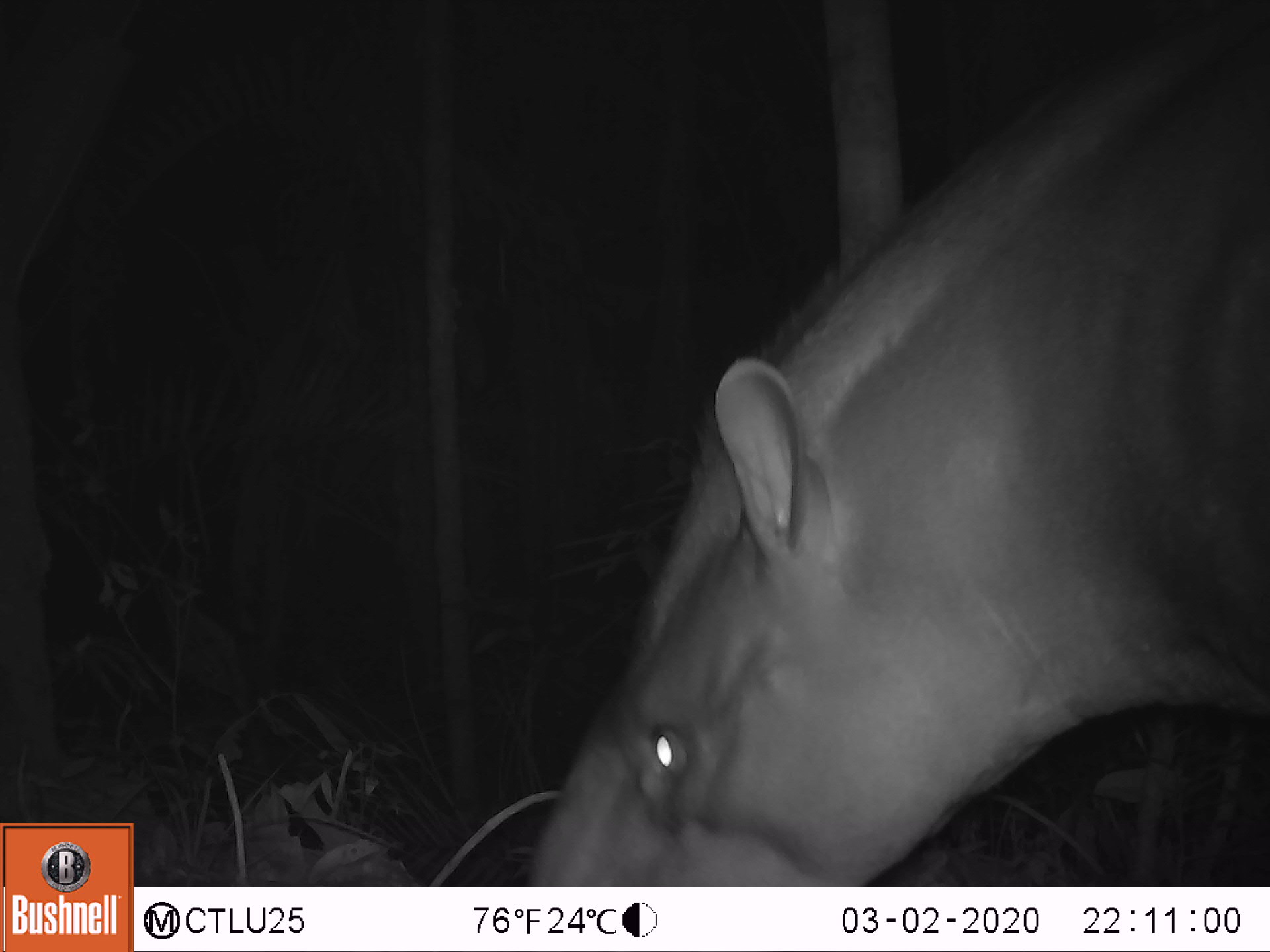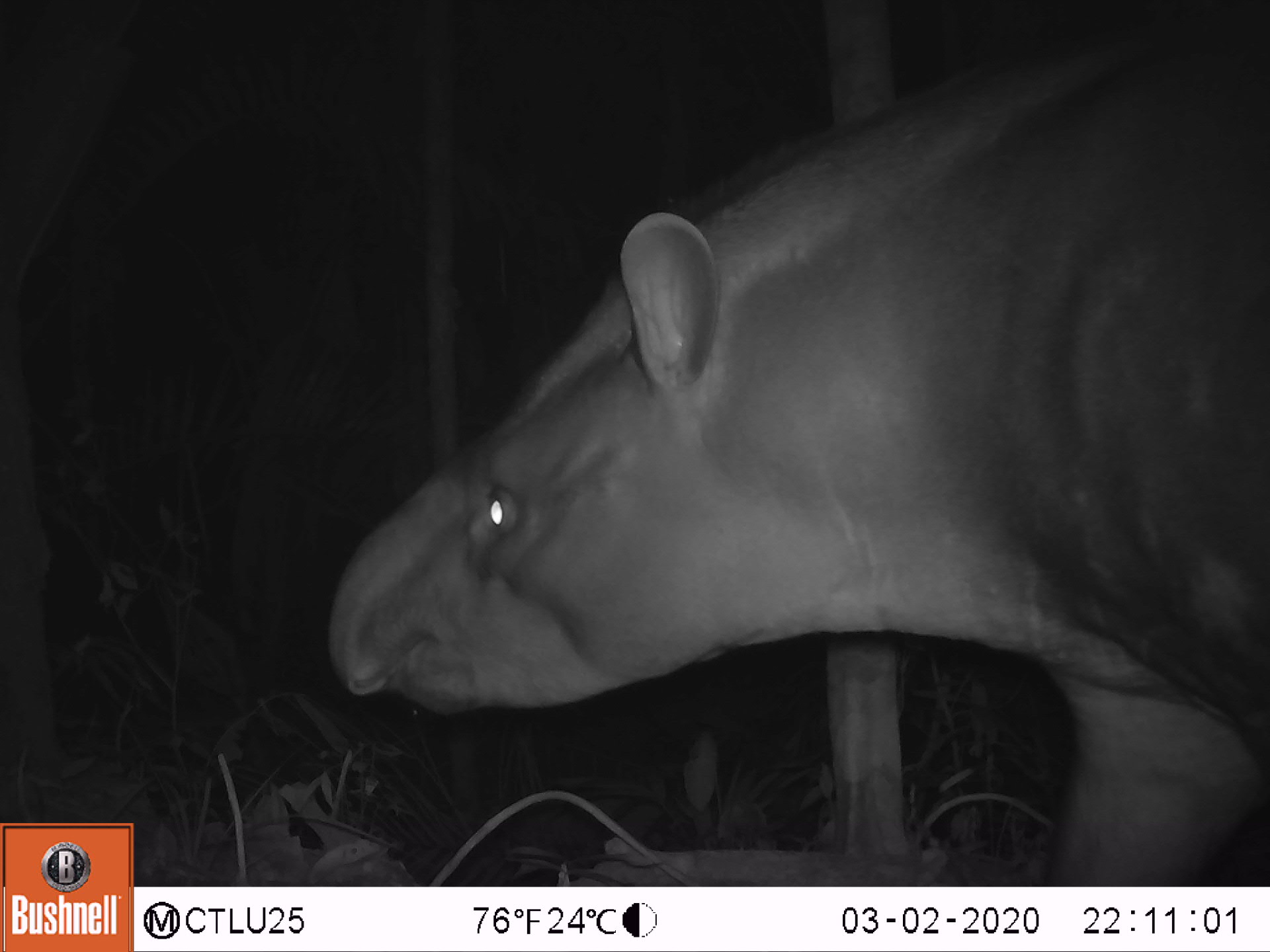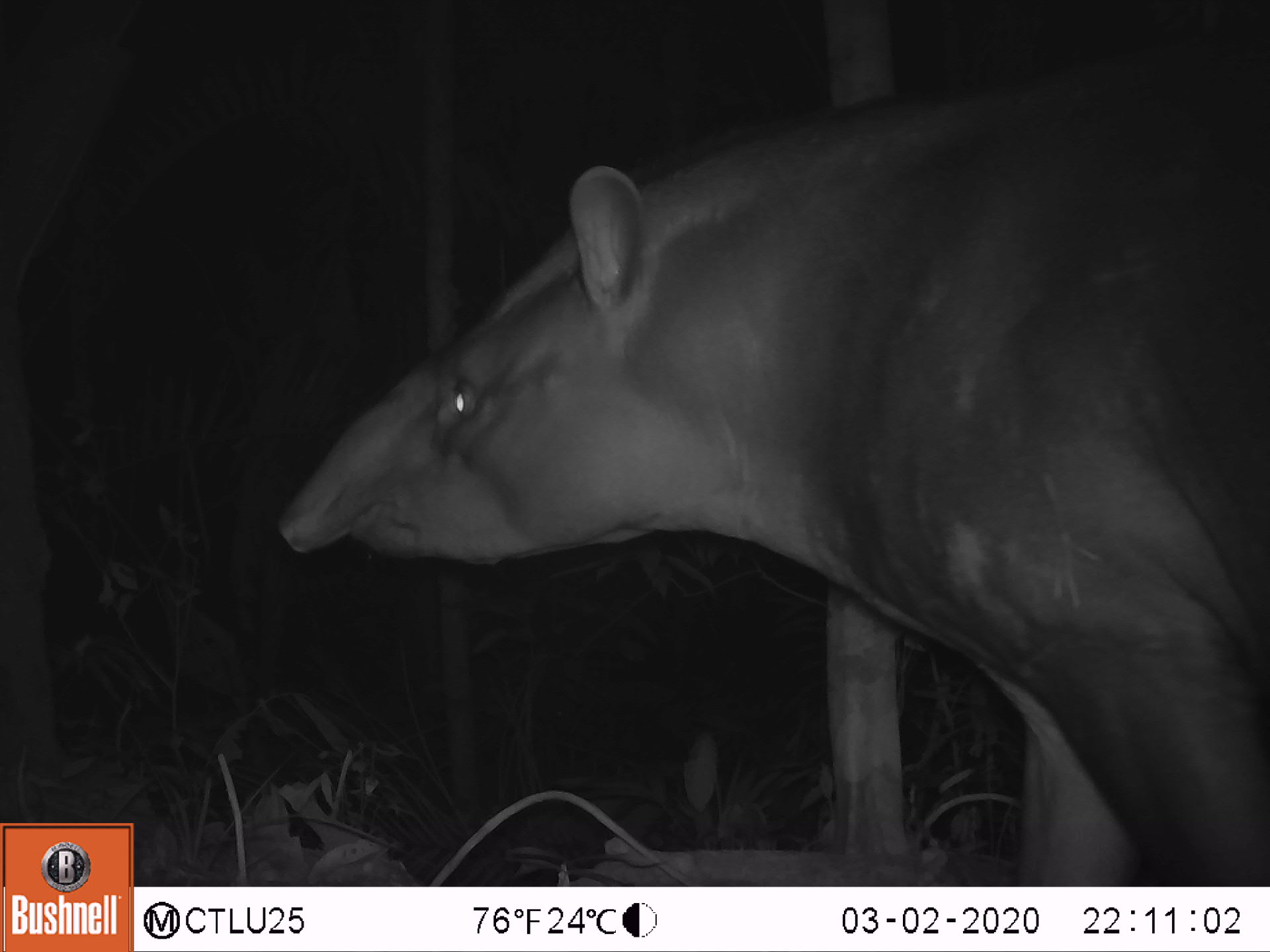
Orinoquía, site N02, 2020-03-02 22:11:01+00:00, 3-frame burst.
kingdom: Animalia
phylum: Chordata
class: Mammalia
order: Perissodactyla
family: Tapiridae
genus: Tapirus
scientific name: Tapirus terrestris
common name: lowland tapir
Lowland tapir (Tapirus terrestris).